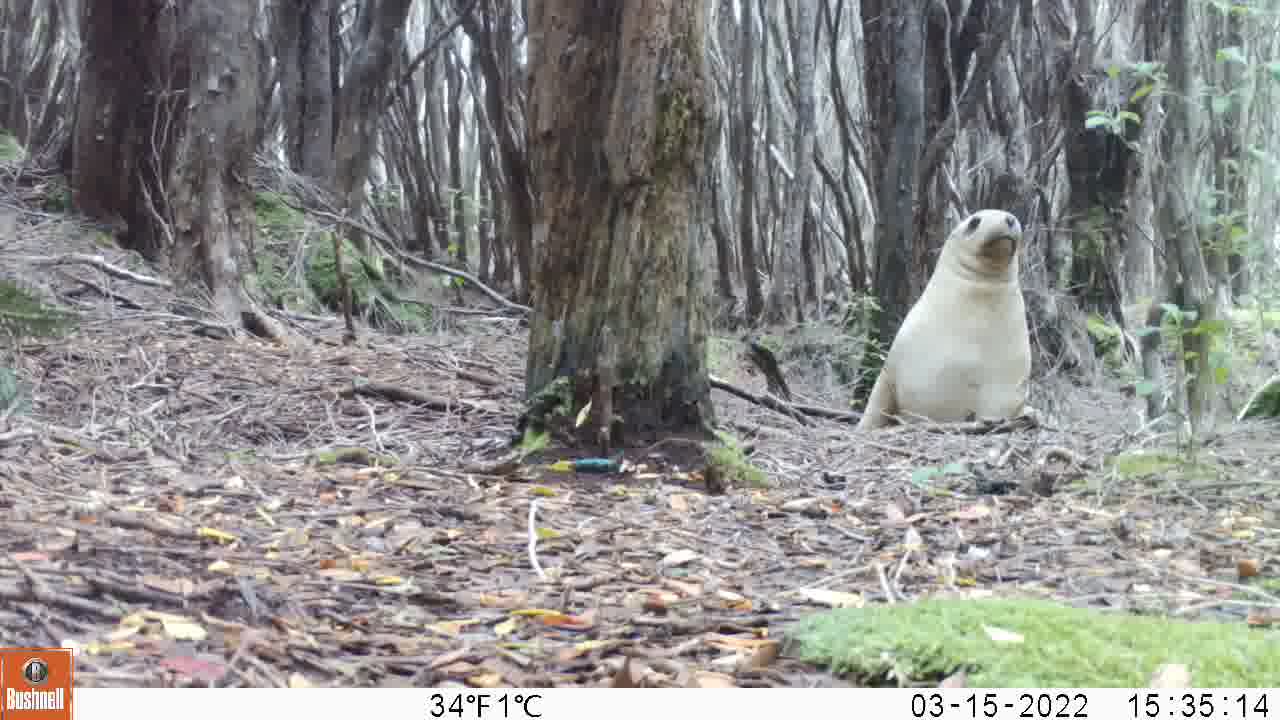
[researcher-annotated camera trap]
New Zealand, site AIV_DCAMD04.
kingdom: Animalia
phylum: Chordata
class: Mammalia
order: Carnivora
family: Otariidae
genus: Phocarctos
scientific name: Phocarctos hookeri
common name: new zealand sea lion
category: sealion